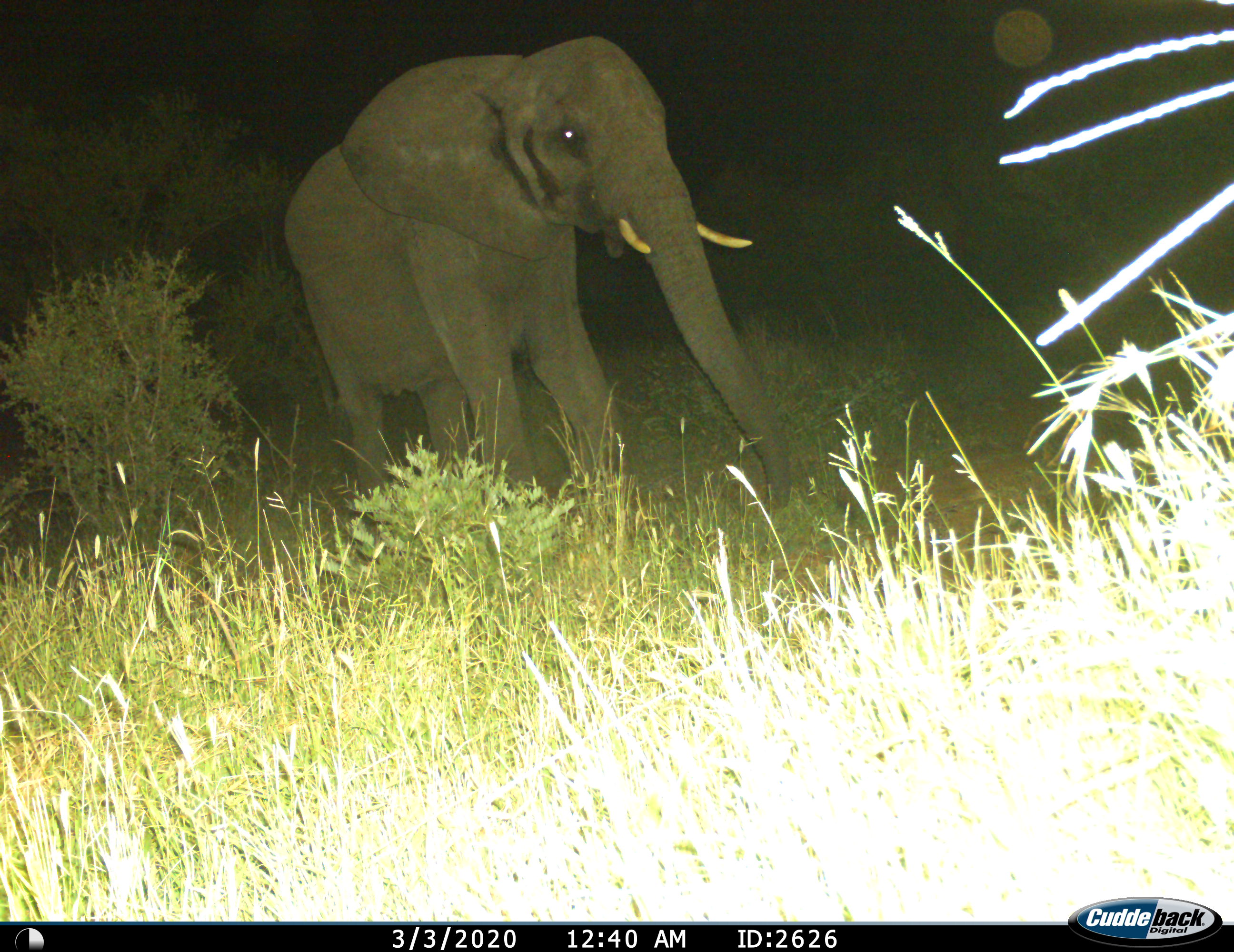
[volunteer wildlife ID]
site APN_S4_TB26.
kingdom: Animalia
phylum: Chordata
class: Mammalia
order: Proboscidea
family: Elephantidae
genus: Loxodonta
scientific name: Loxodonta africana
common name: african bush elephant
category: elephant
Elephant (african bush elephant) (Loxodonta africana), count 1. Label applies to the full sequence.